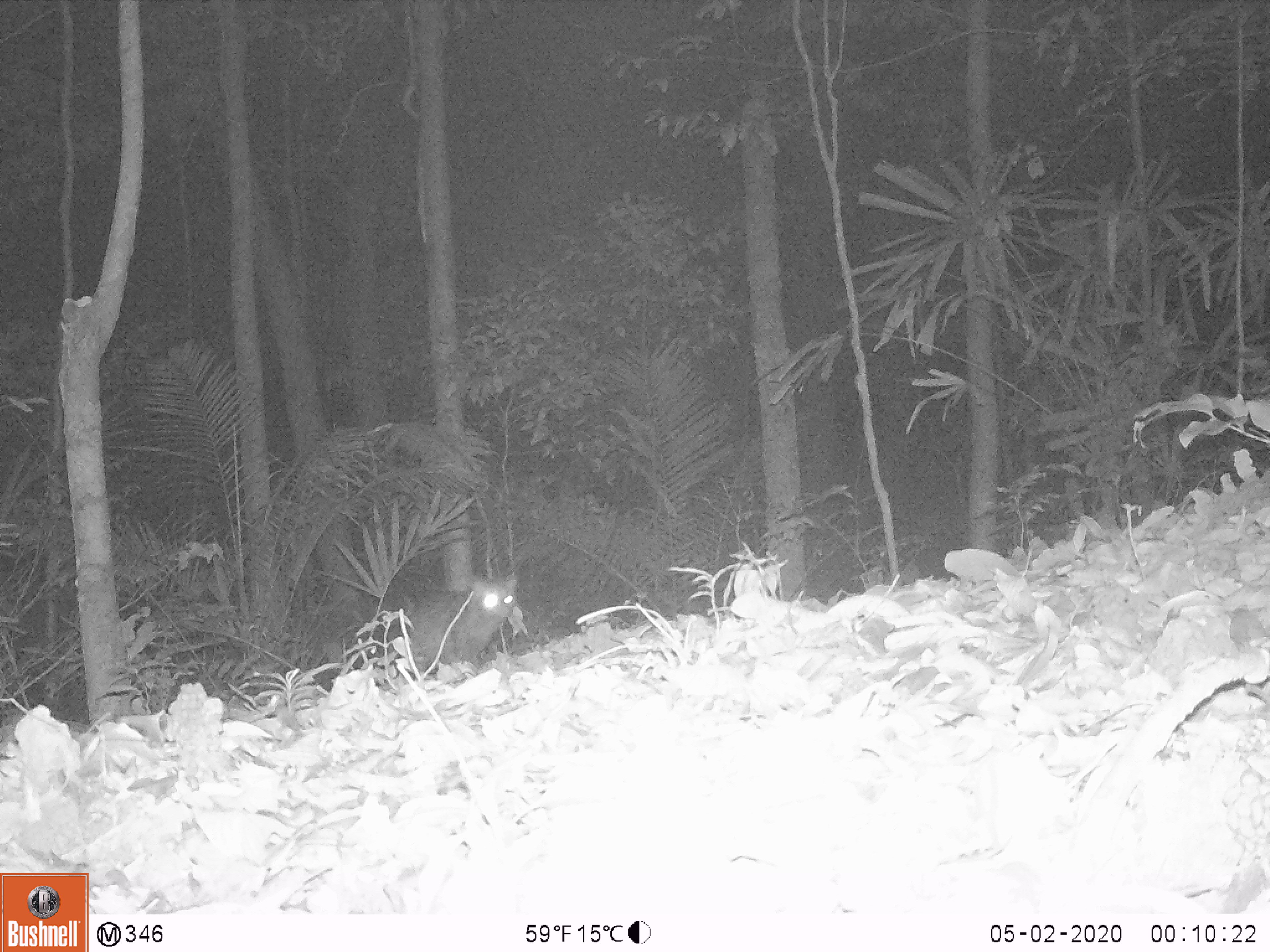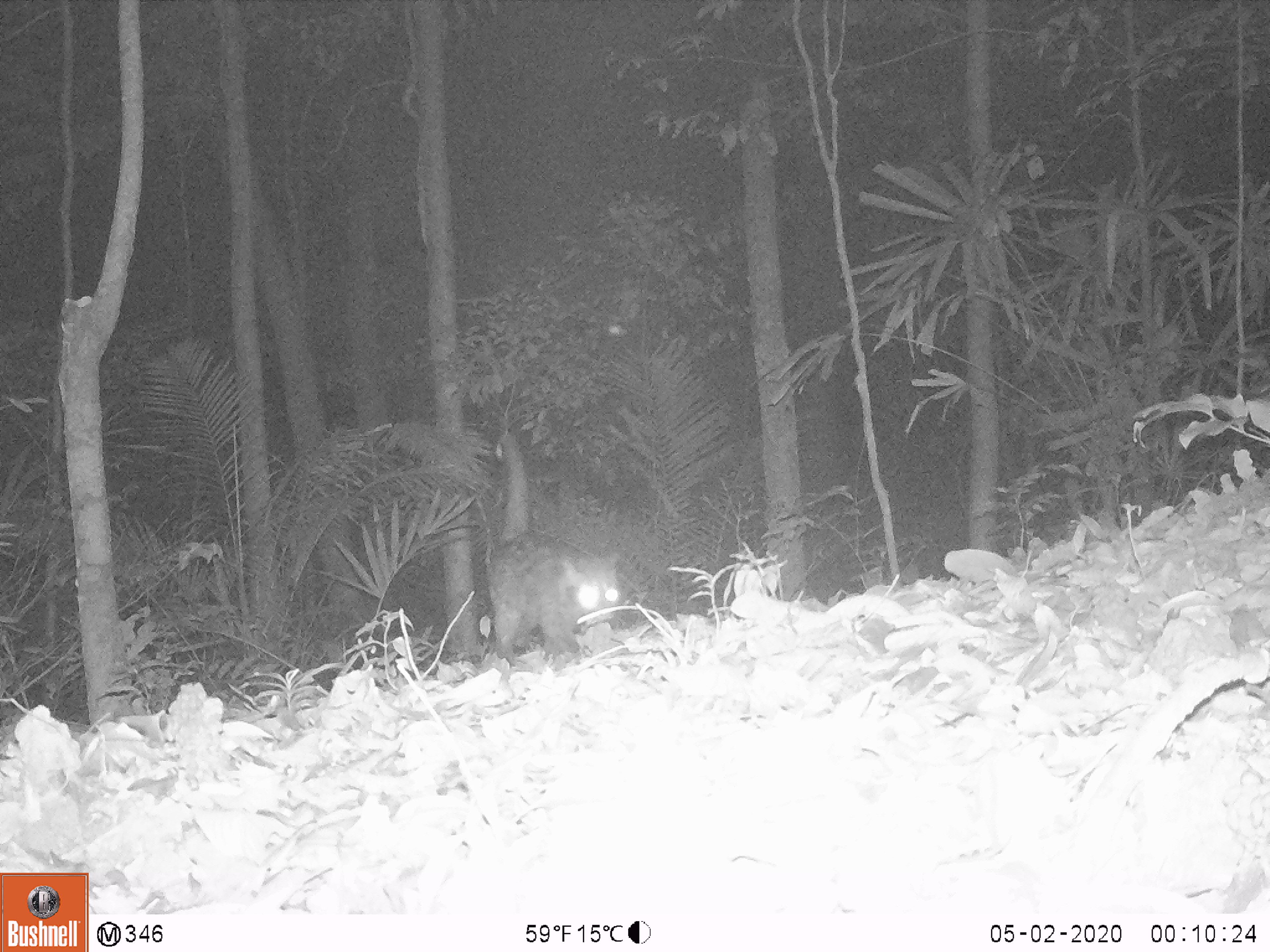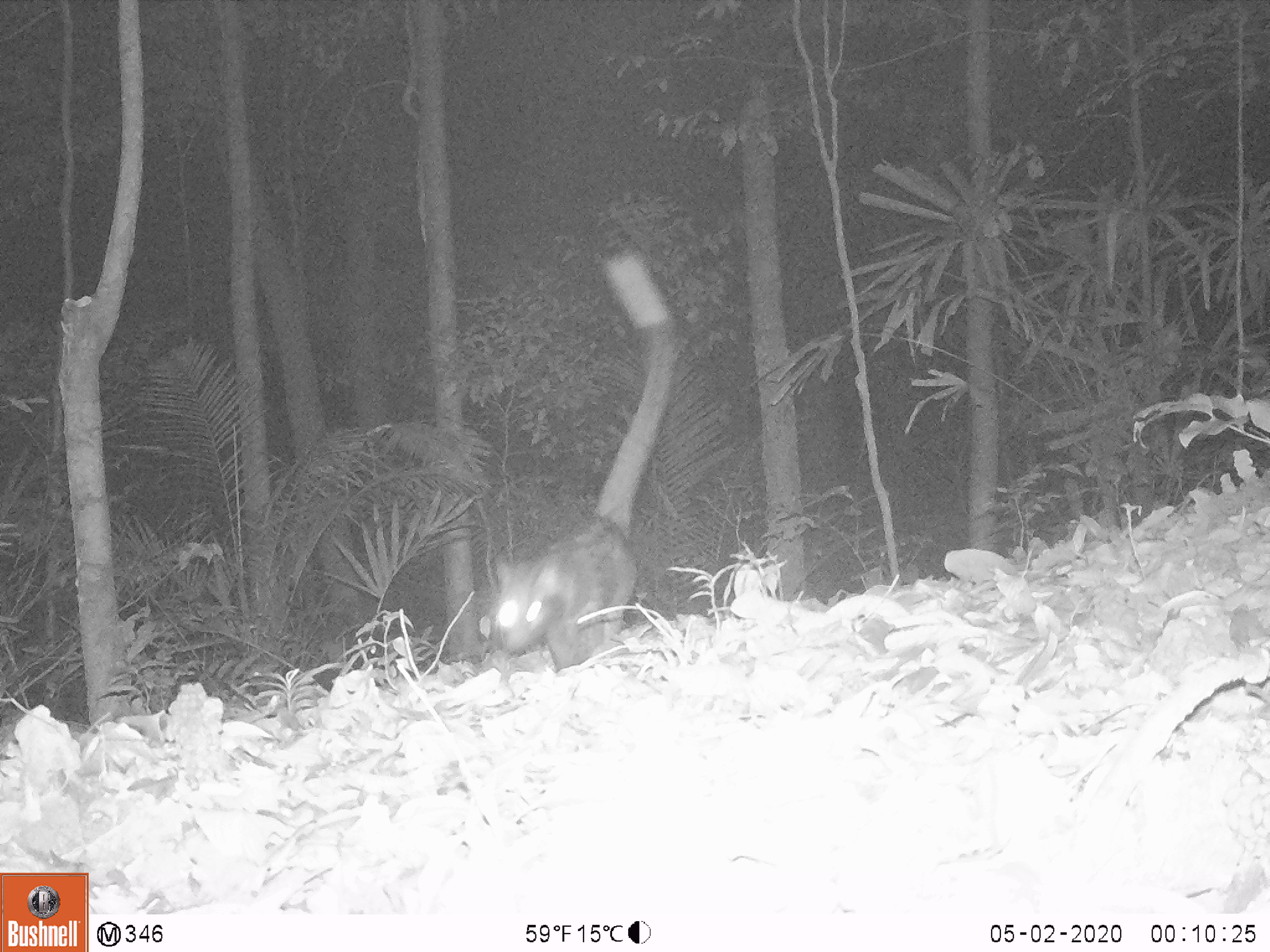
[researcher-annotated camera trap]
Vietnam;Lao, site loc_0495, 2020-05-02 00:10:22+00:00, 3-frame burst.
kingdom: Animalia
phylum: Chordata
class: Mammalia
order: Carnivora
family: Viverridae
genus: Paradoxurus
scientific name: Paradoxurus hermaphroditus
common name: common palm civet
Common palm civet (Paradoxurus hermaphroditus). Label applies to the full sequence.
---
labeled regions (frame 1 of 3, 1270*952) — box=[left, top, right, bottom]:
common palm civet: box=[403, 575, 520, 673]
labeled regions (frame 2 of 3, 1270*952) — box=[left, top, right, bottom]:
common palm civet: box=[486, 432, 620, 667]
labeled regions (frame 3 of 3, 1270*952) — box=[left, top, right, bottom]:
common palm civet: box=[489, 247, 681, 670]